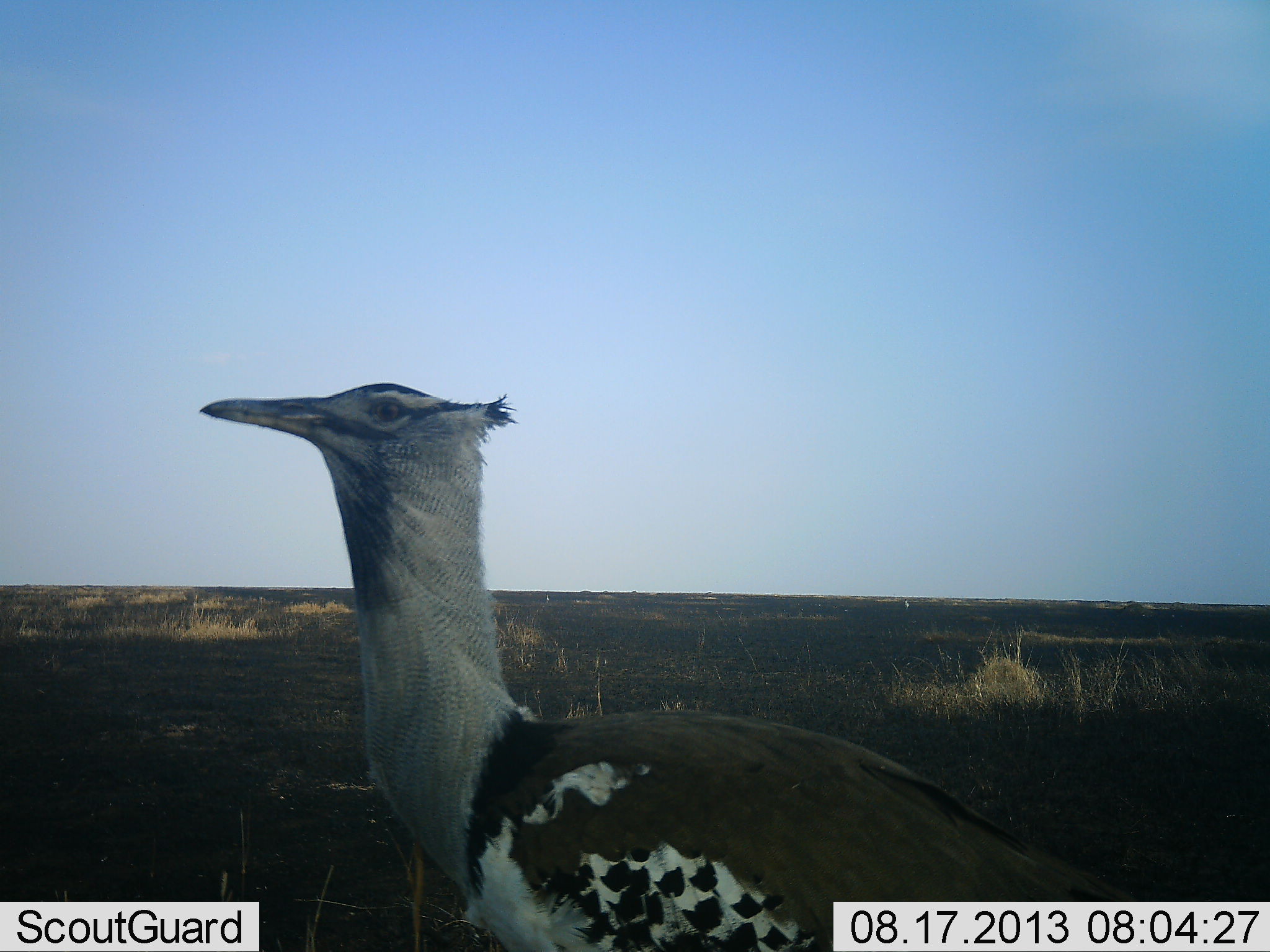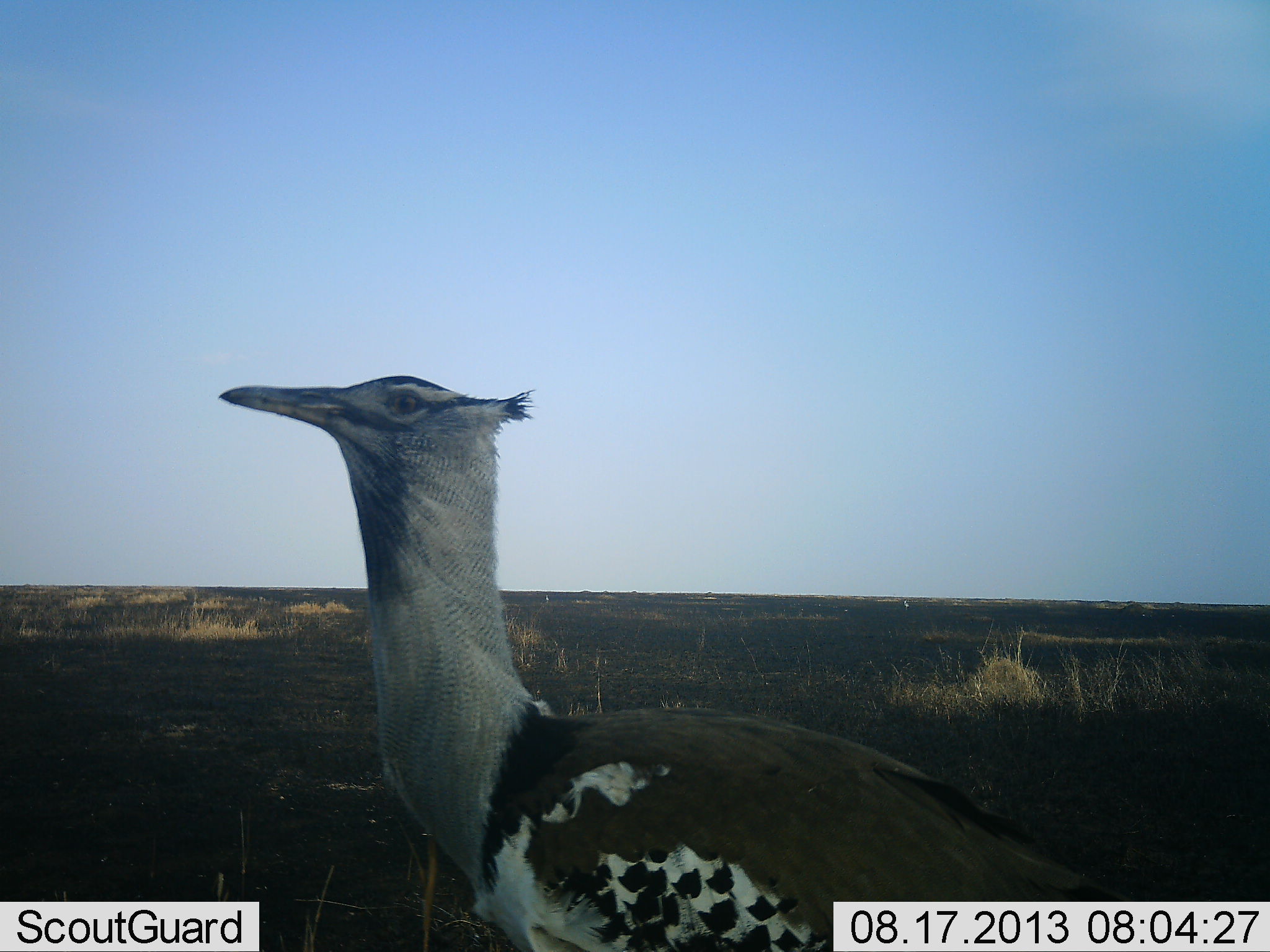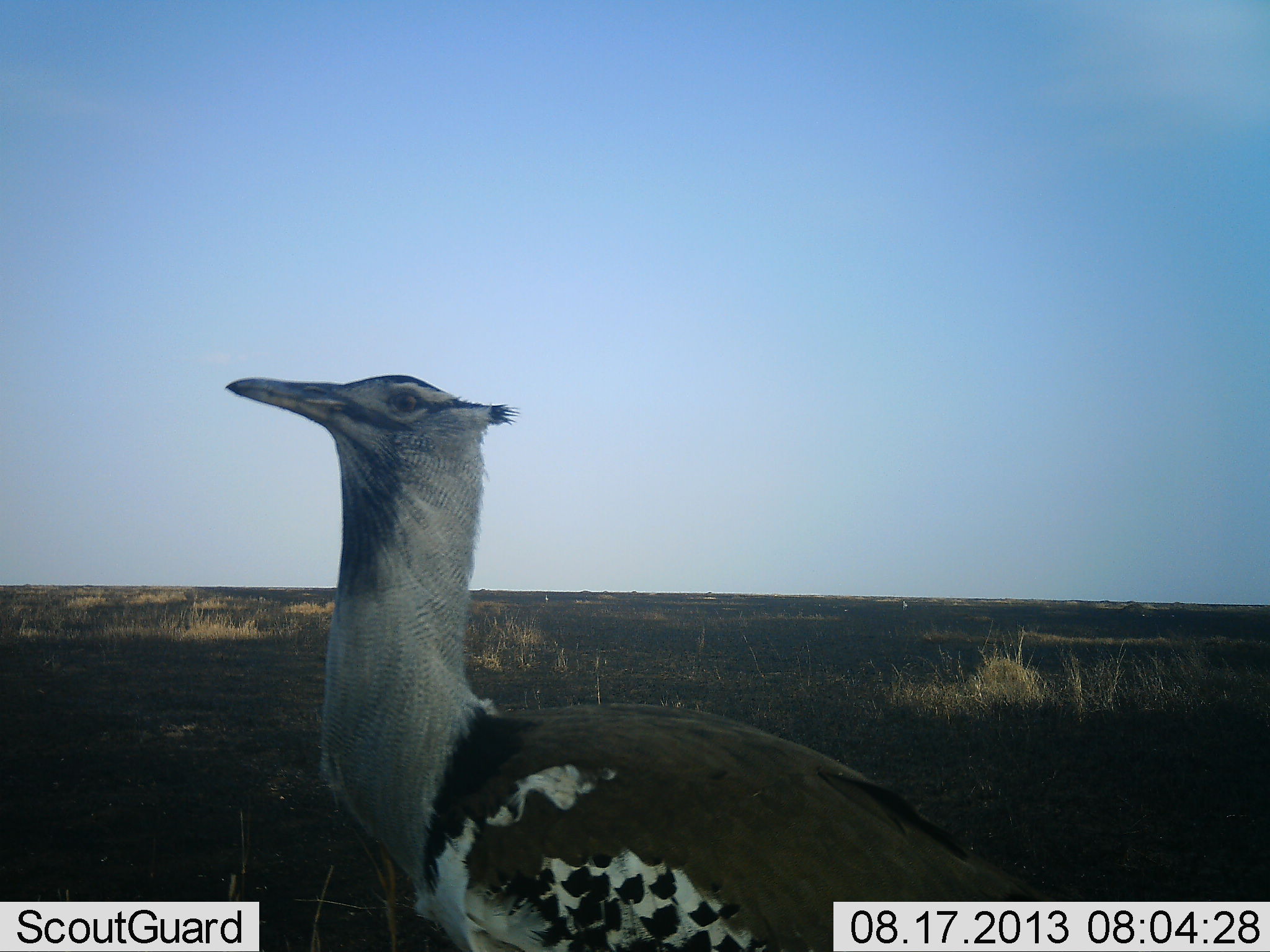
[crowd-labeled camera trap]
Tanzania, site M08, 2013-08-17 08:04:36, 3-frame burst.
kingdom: Animalia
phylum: Chordata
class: Aves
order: Otidiformes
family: Otididae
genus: Ardeotis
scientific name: Ardeotis kori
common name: kori bustard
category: koribustard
Koribustard (kori bustard) (Ardeotis kori), count 1. Behavior (volunteer vote fractions): standing 83%, resting 0%, moving 17%, interacting 8%. Young present (vote fraction): 0%. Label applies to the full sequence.